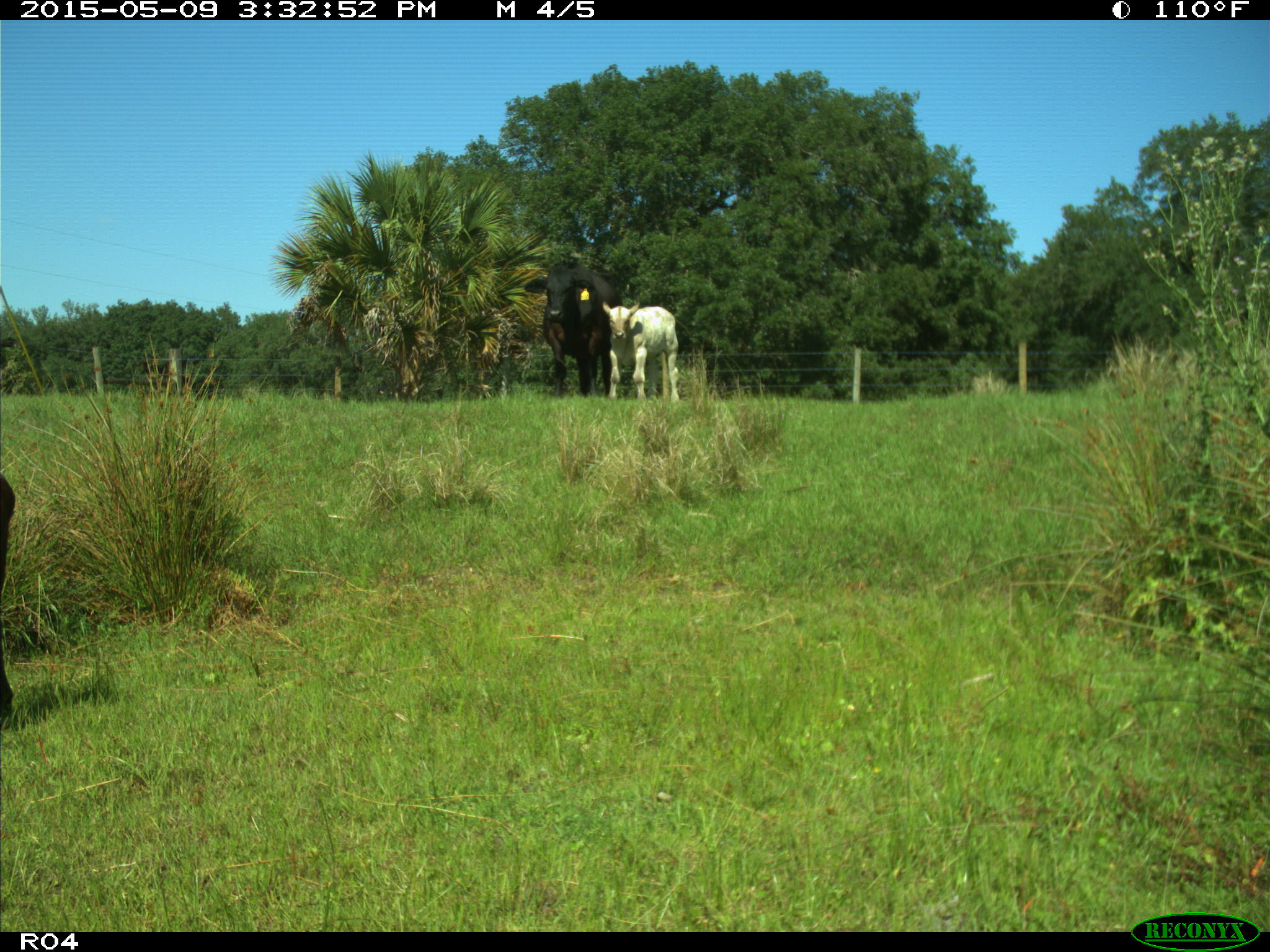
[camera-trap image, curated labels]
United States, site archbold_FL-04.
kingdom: Animalia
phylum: Chordata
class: Mammalia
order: Artiodactyla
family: Bovidae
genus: Bos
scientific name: Bos taurus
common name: domestic cow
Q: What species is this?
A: Bos taurus (domestic cow).